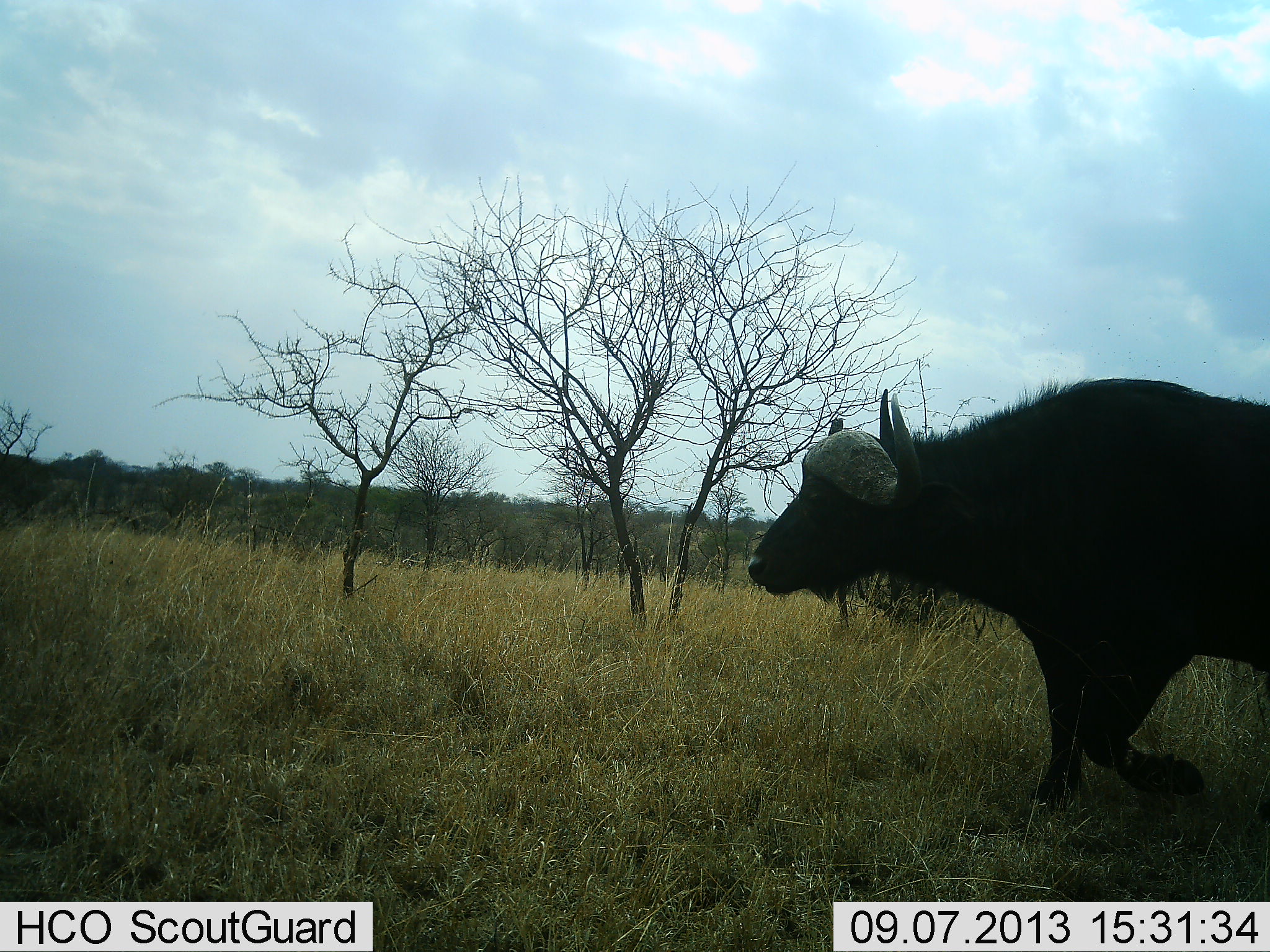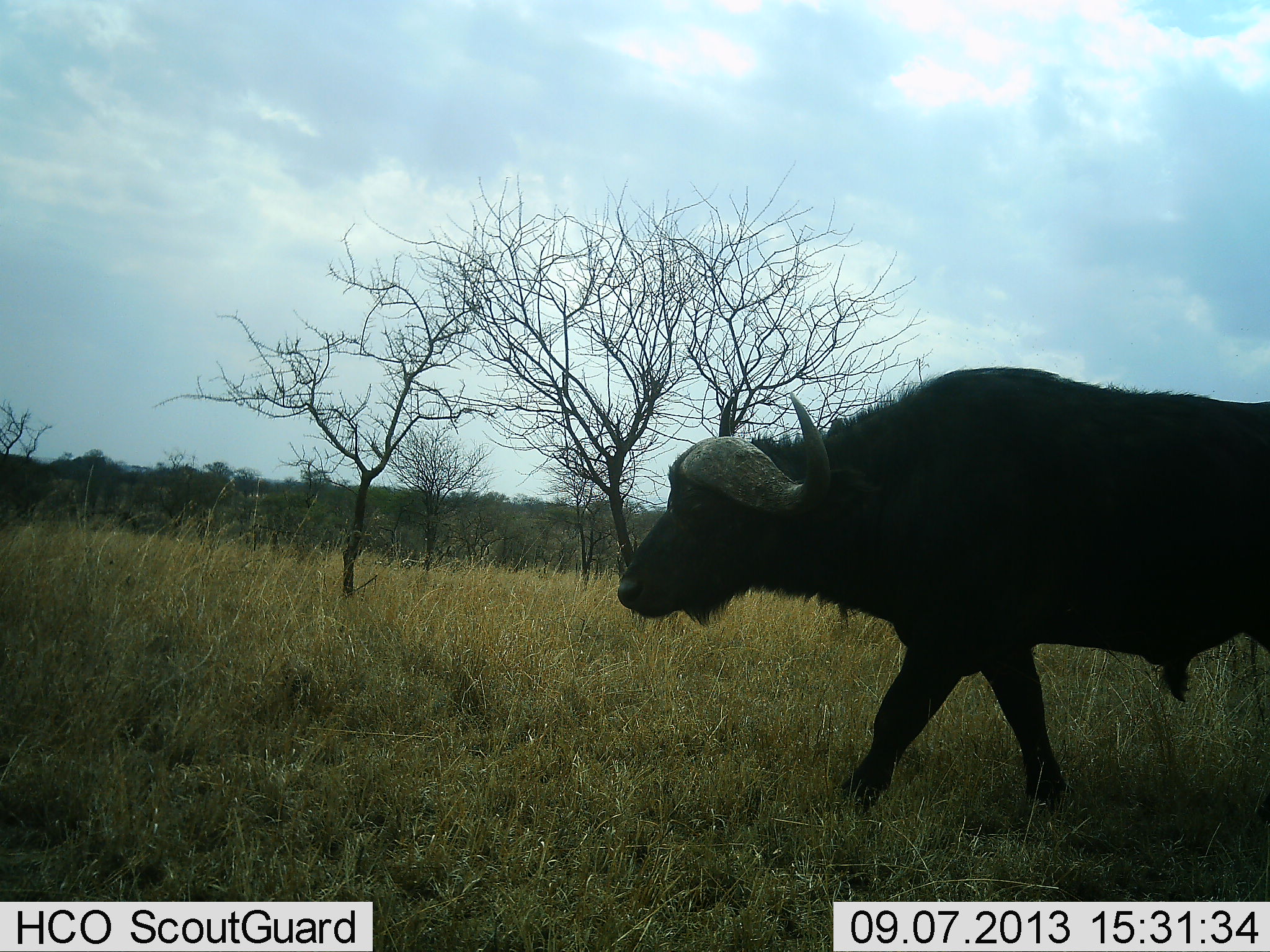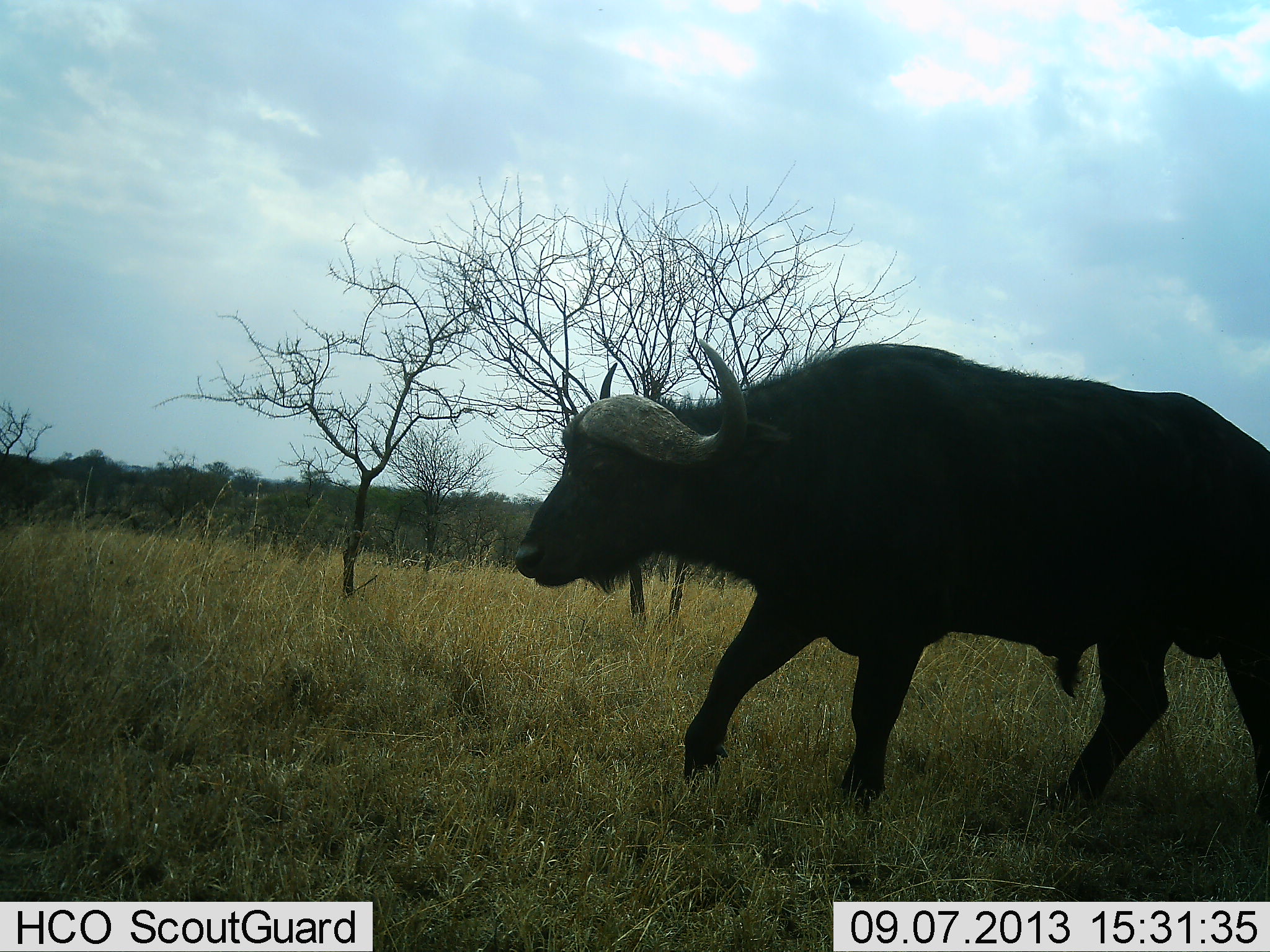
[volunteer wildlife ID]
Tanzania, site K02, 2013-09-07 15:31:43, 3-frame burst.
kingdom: Animalia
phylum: Chordata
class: Mammalia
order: Artiodactyla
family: Bovidae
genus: Syncerus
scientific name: Syncerus caffer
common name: cape buffalo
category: buffalo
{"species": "buffalo (cape buffalo) (Syncerus caffer)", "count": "1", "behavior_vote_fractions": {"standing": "10%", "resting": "0%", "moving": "100%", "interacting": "0%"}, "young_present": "0%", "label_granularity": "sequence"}